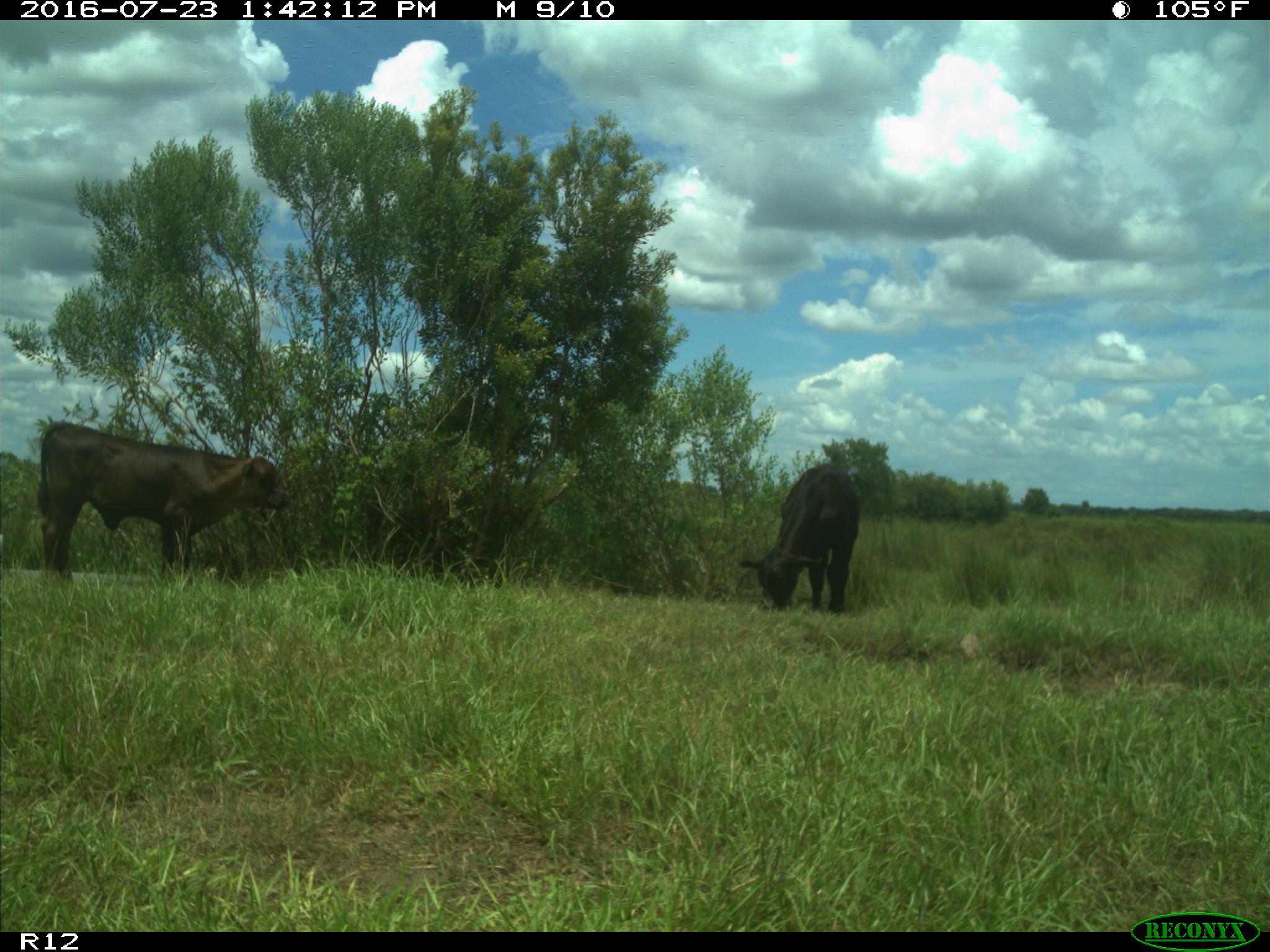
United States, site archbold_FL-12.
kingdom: Animalia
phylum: Chordata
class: Mammalia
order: Artiodactyla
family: Bovidae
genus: Bos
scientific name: Bos taurus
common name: domestic cow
Bos taurus (domestic cow).